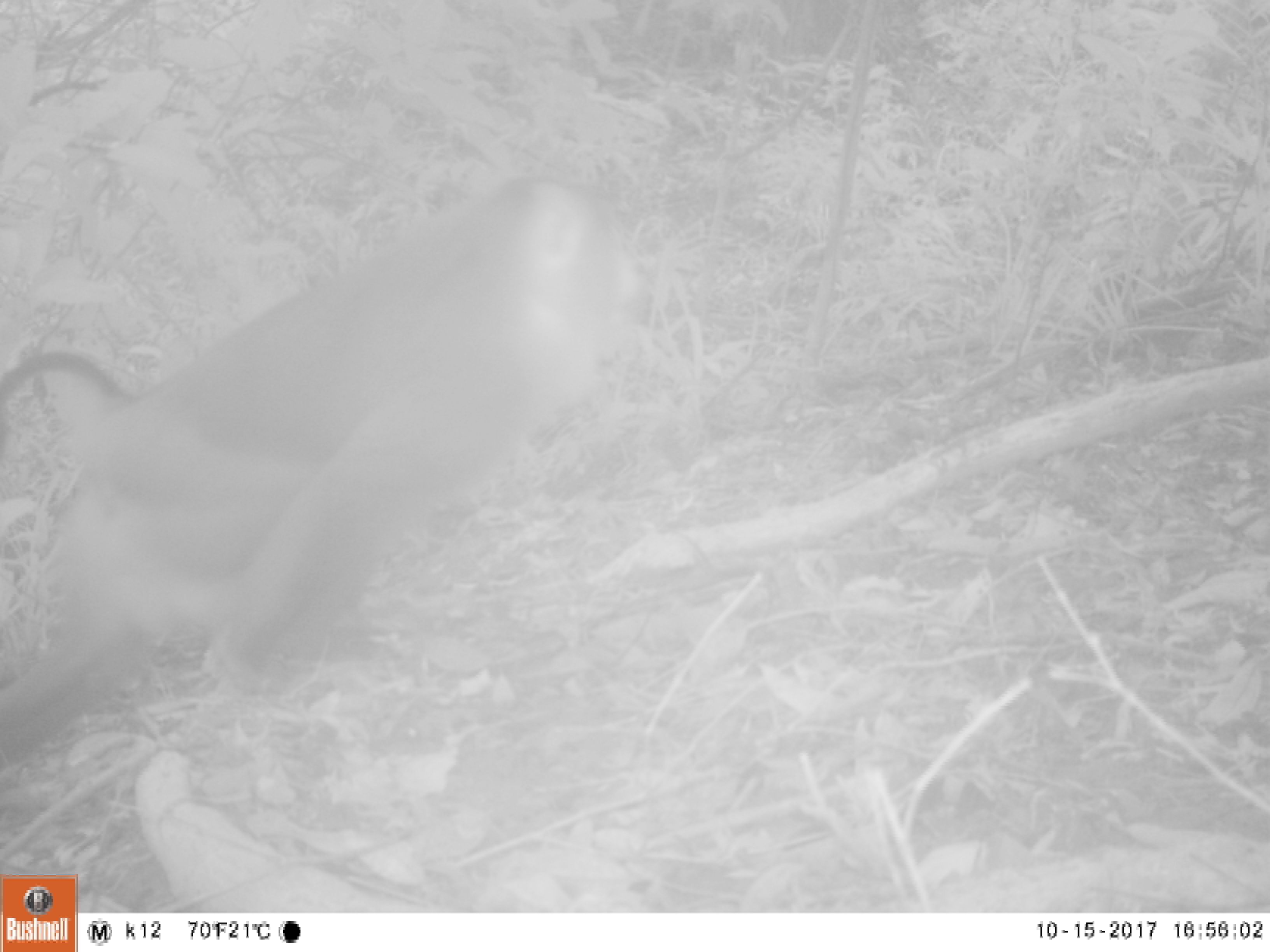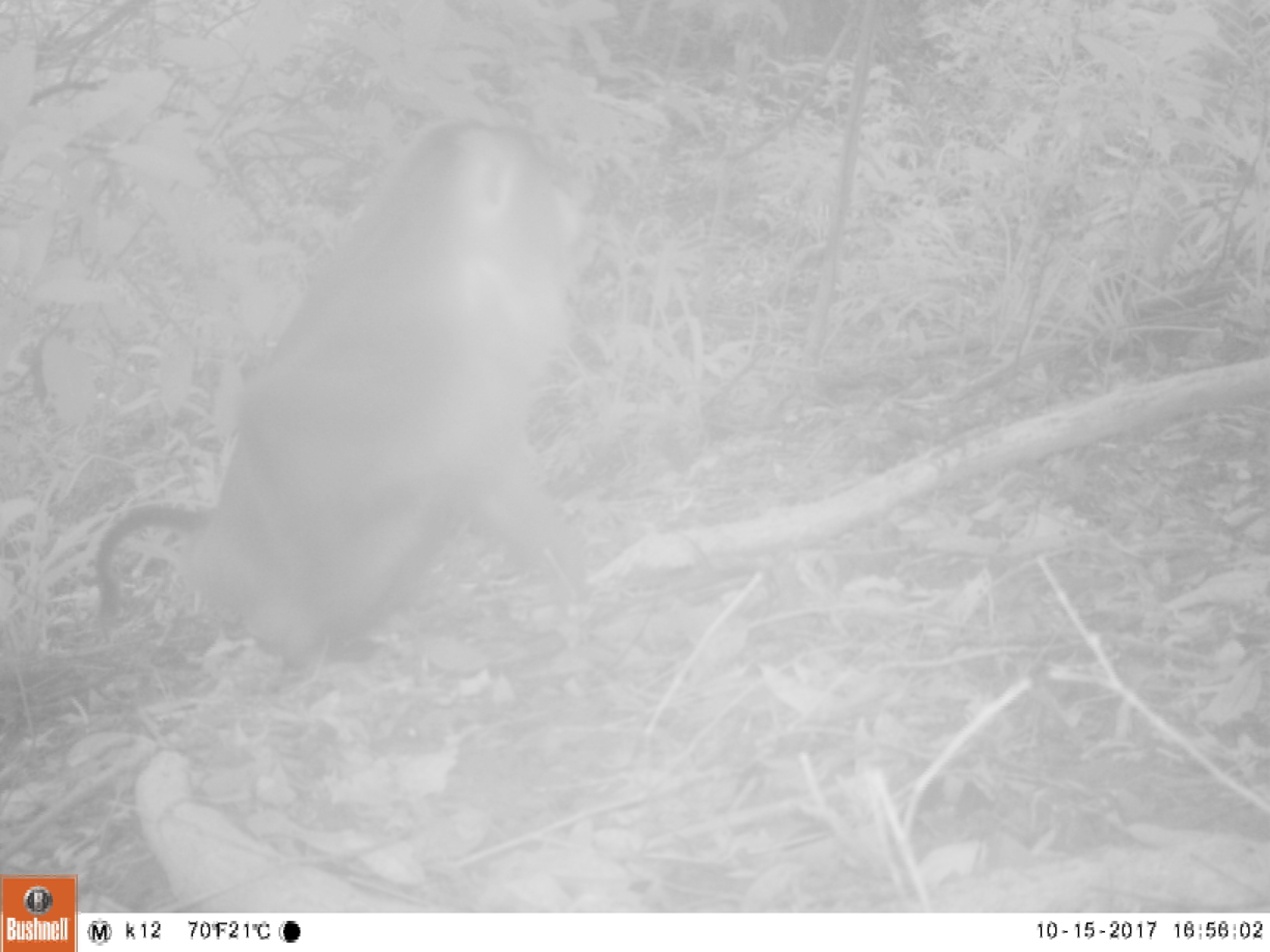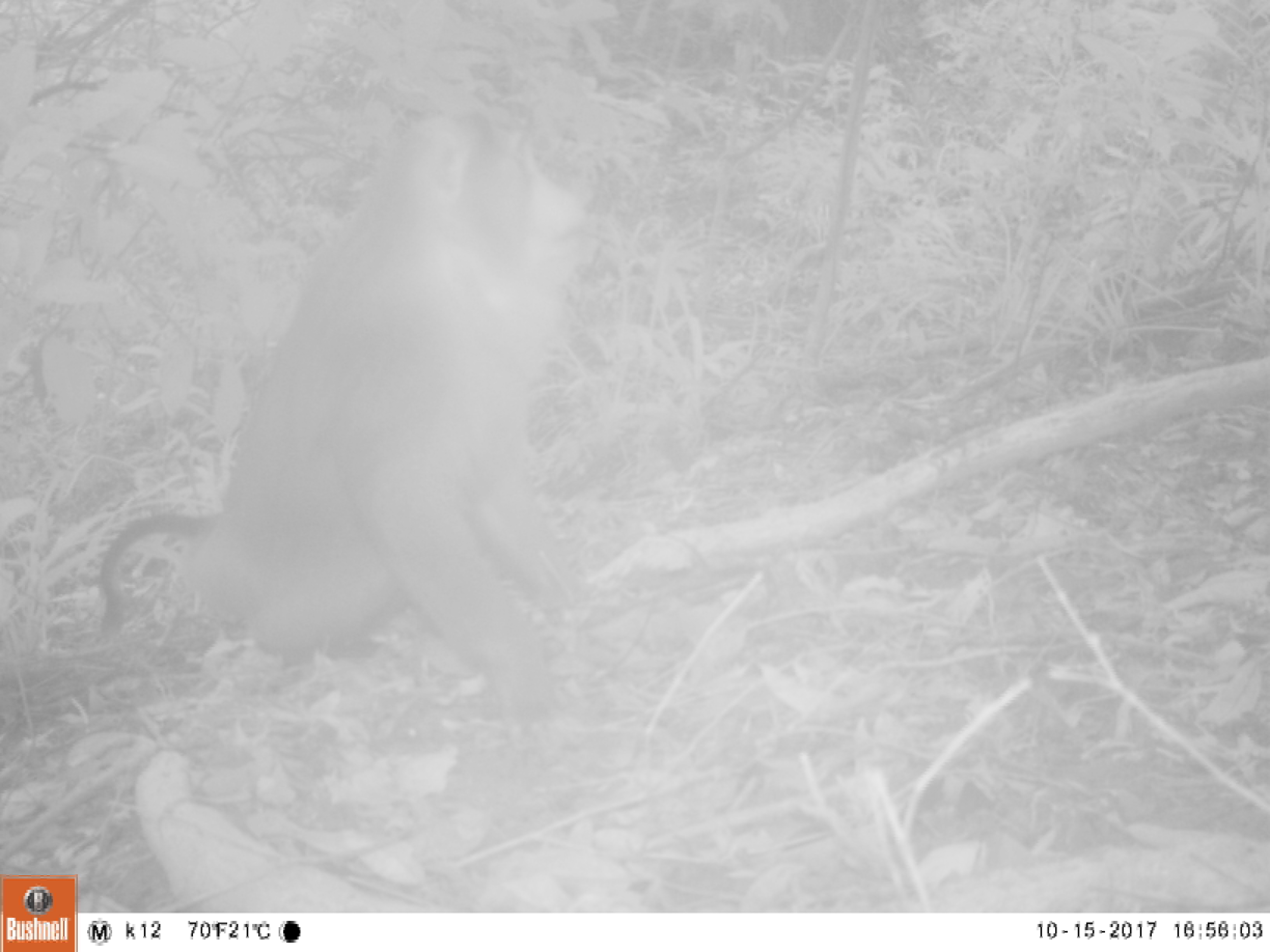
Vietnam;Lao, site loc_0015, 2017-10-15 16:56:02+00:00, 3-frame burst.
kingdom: Animalia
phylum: Chordata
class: Mammalia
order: Primates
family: Cercopithecidae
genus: Macaca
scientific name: Macaca nemestrina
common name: pig-tailed macaque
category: pig tailed macaque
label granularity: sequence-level